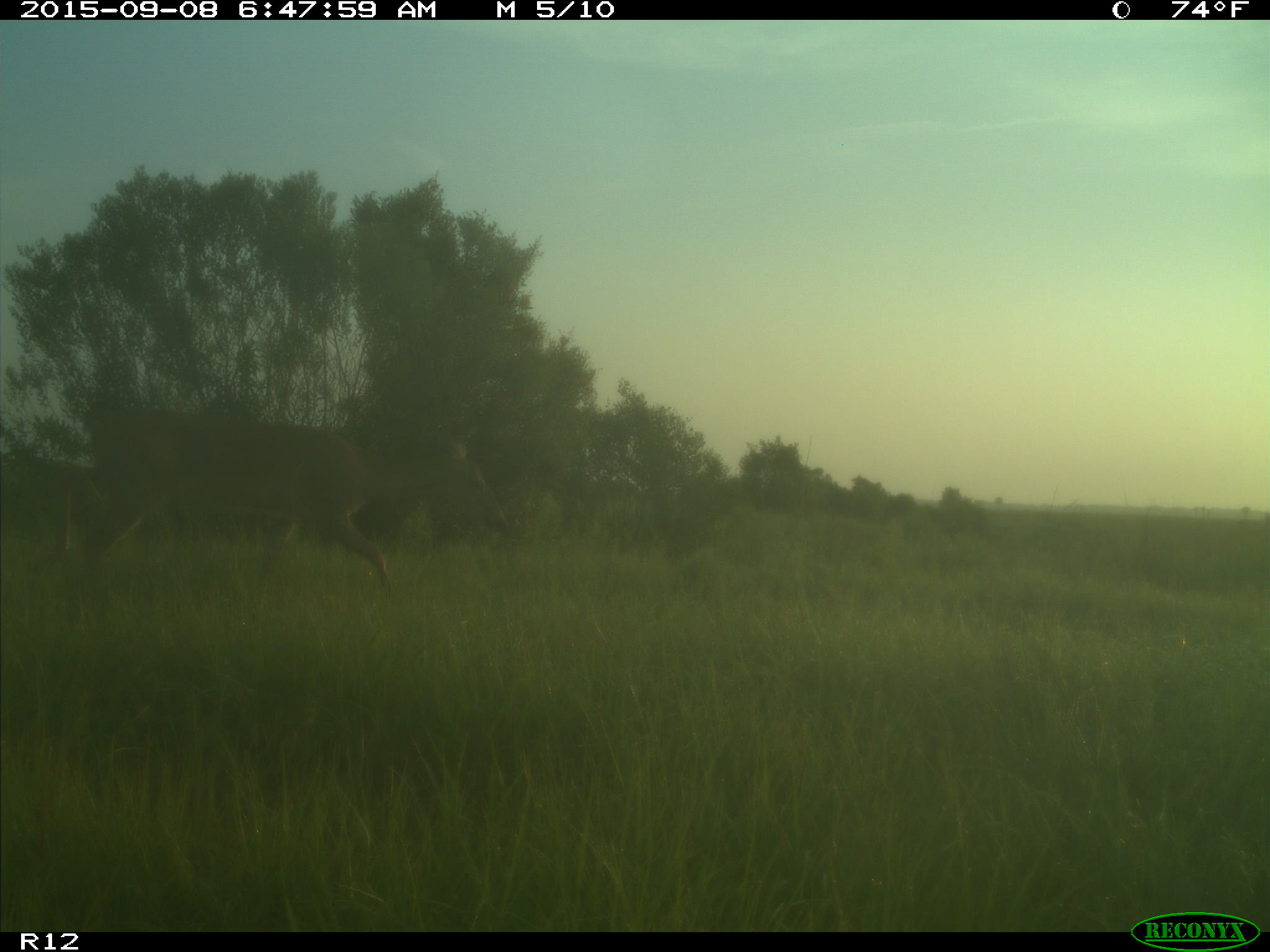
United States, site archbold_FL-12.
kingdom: Animalia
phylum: Chordata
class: Mammalia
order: Artiodactyla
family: Cervidae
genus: Odocoileus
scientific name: Odocoileus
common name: deer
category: unidentified deer